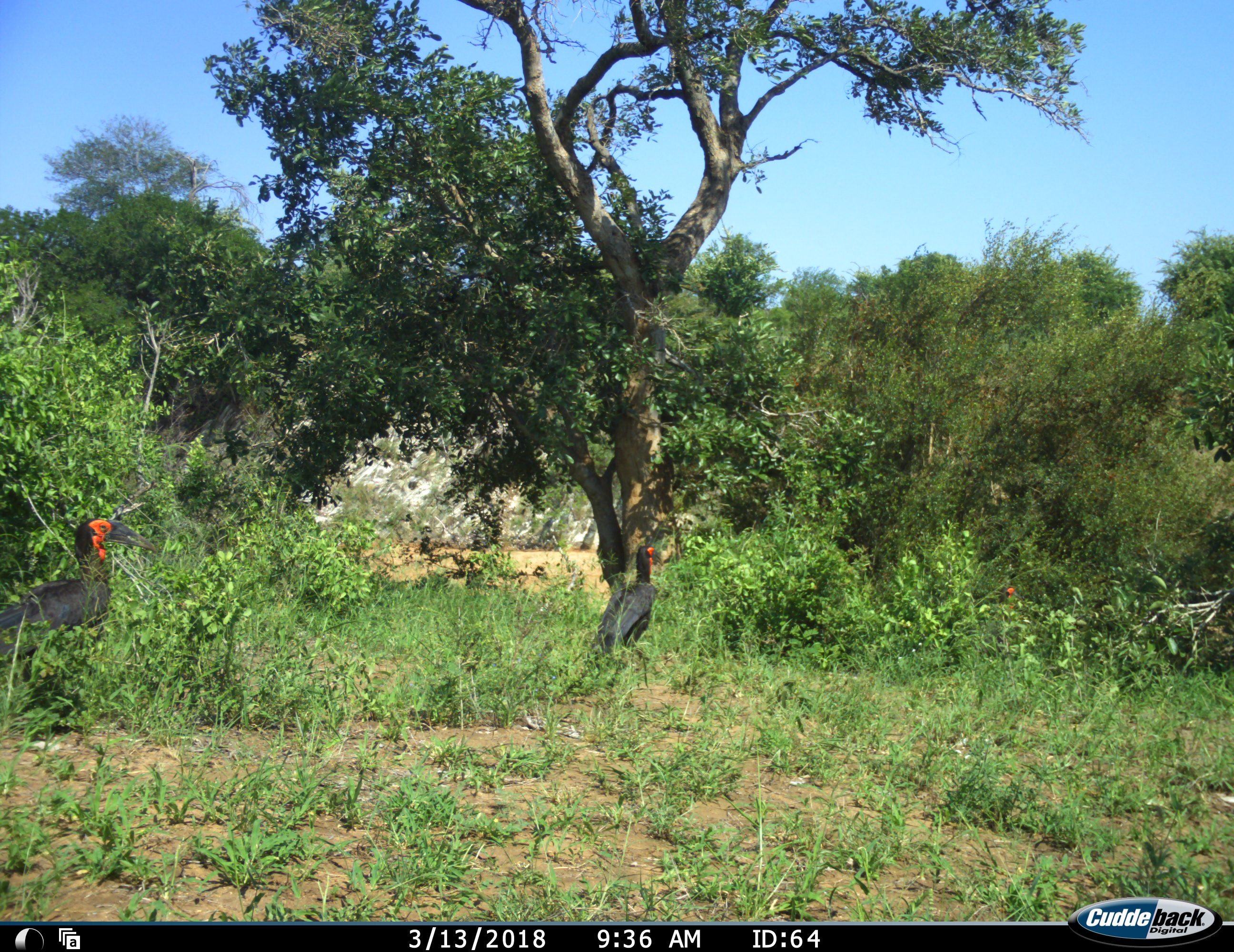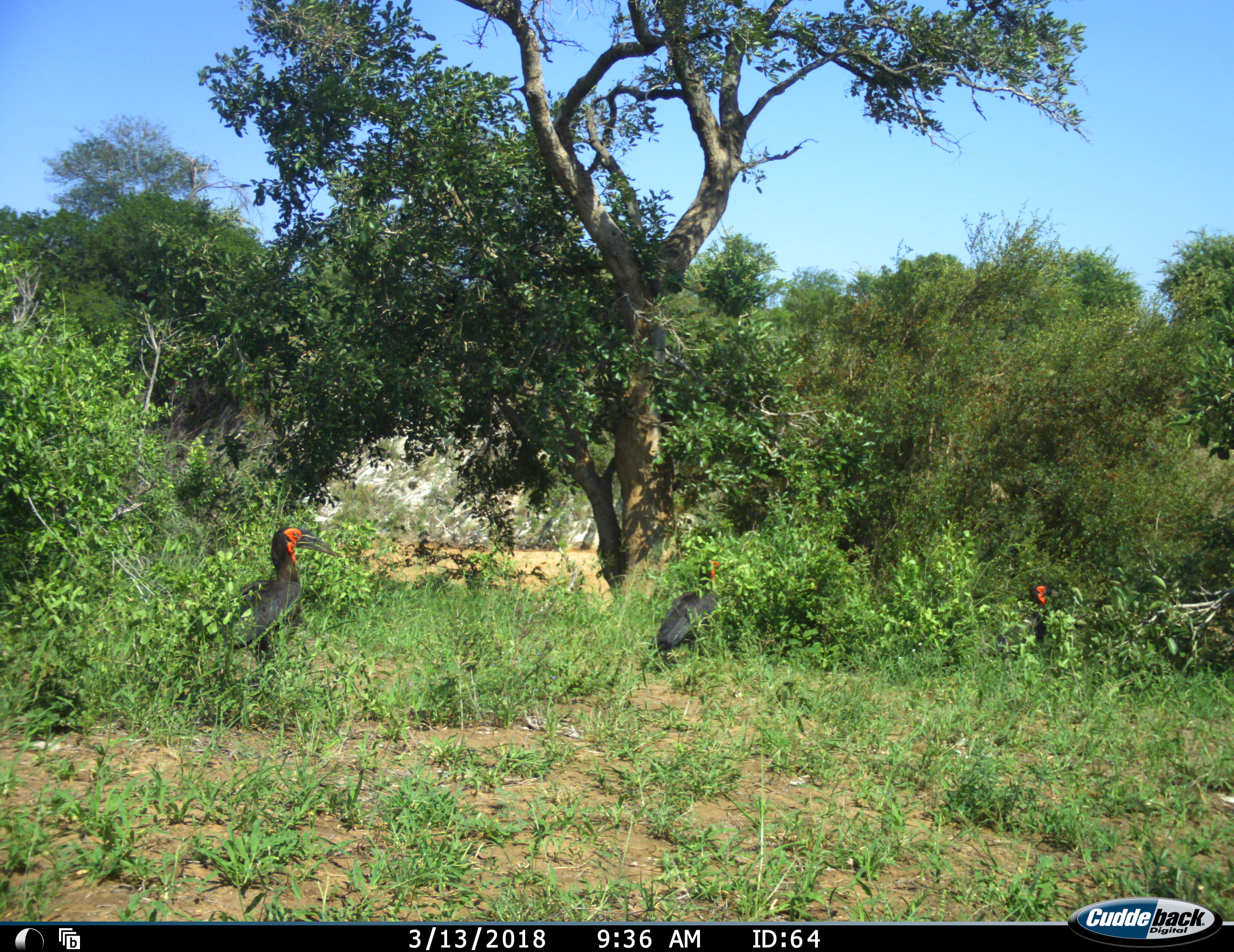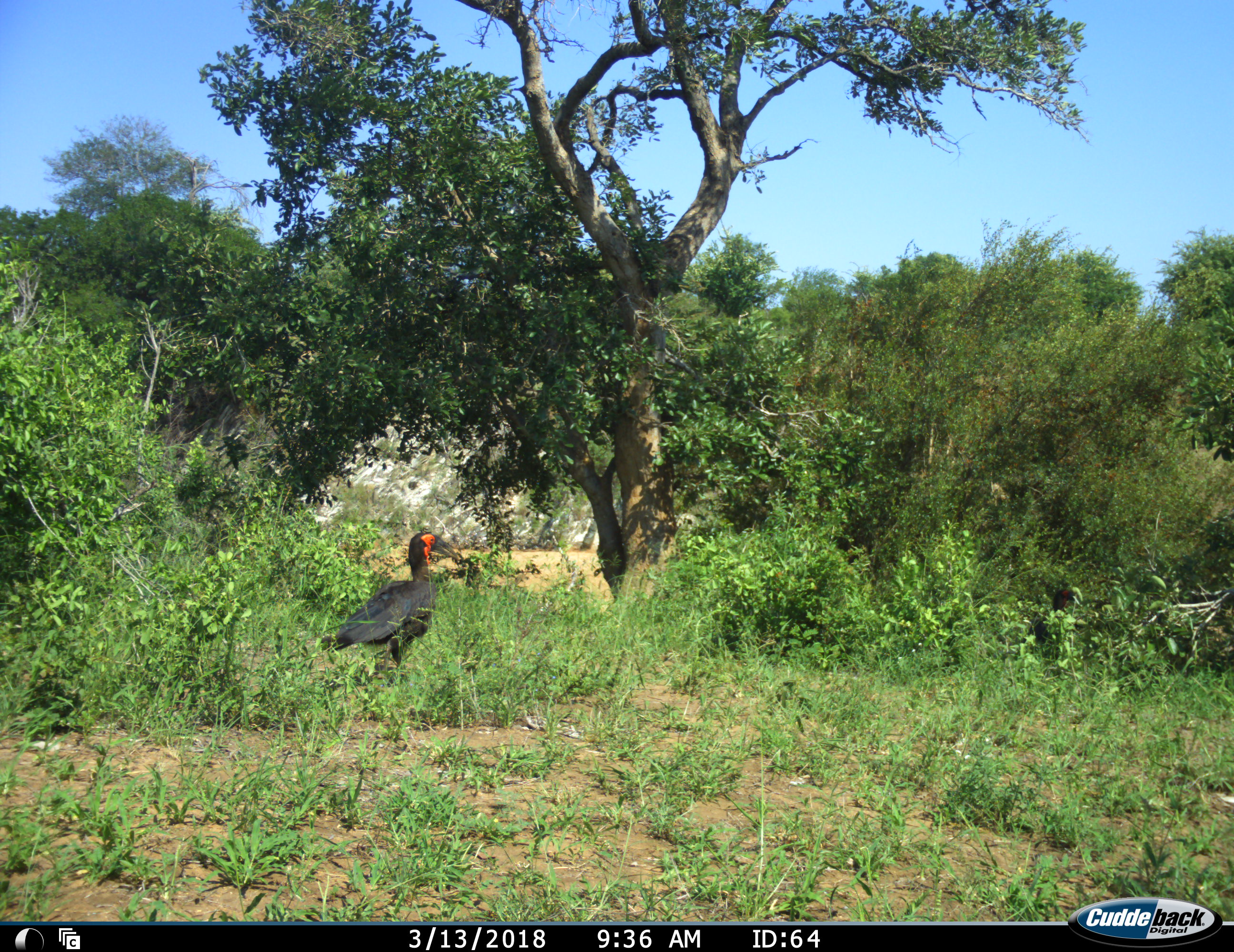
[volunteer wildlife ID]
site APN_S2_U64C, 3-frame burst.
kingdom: Animalia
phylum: Chordata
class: Aves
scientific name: Aves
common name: bird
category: birdother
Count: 3.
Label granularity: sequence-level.